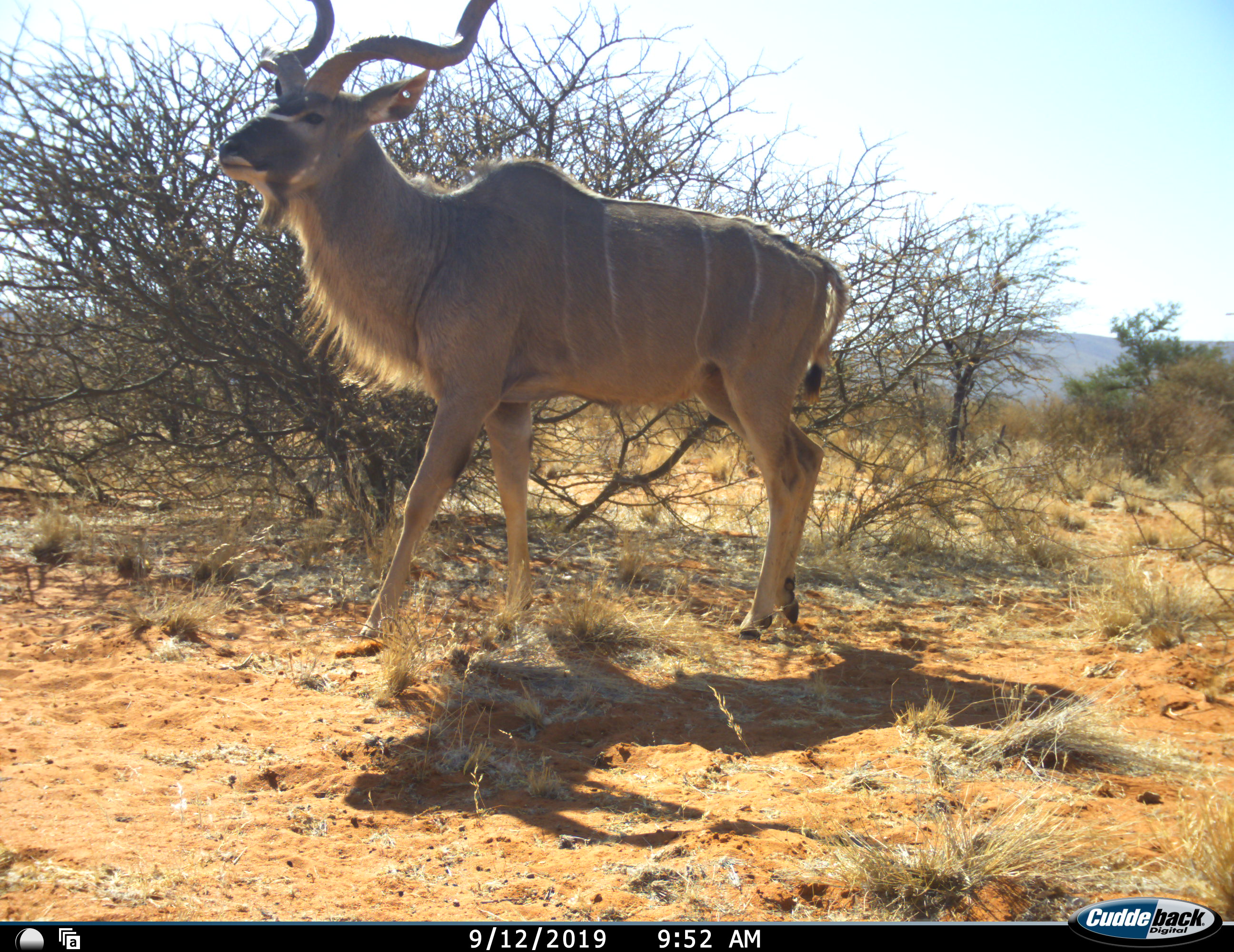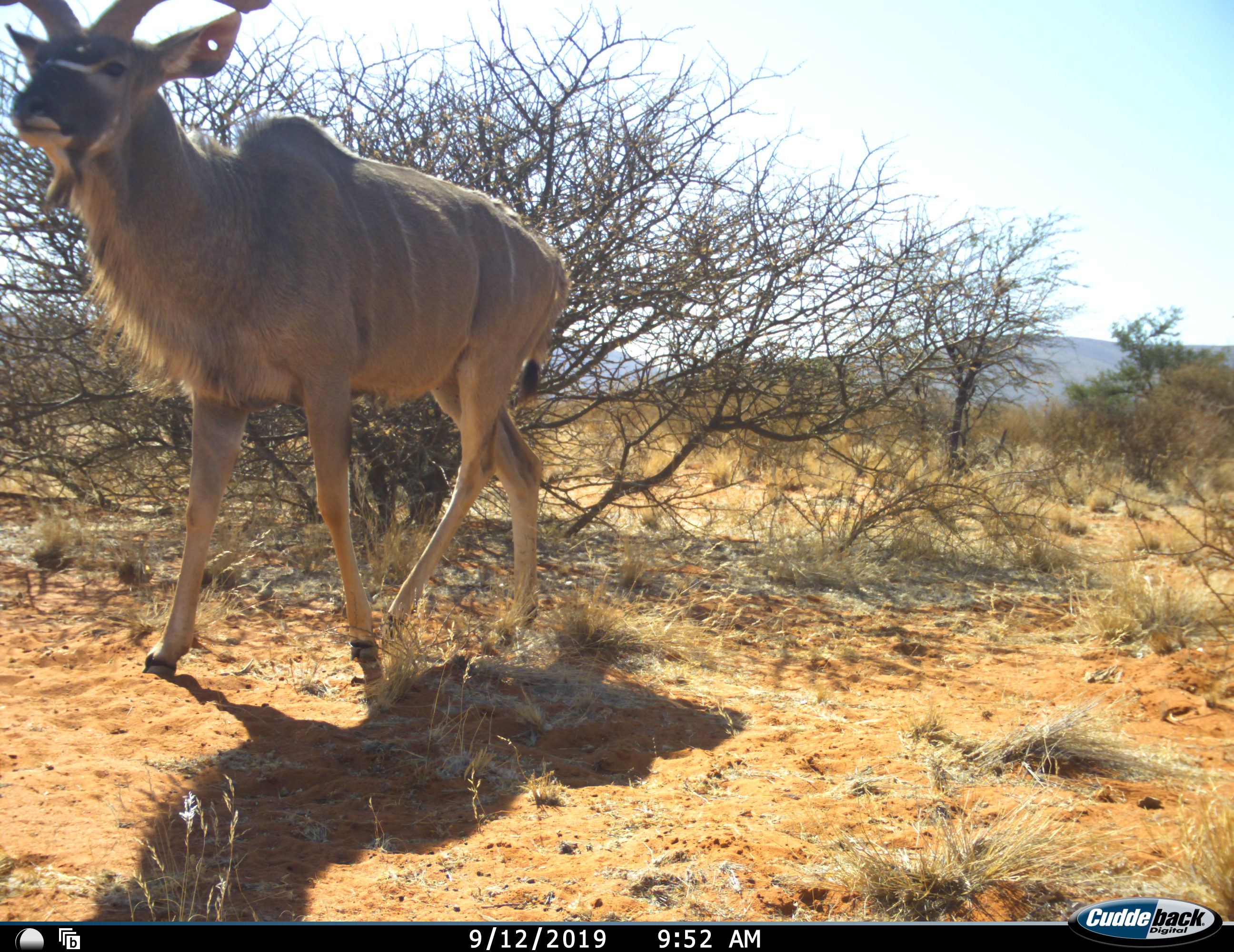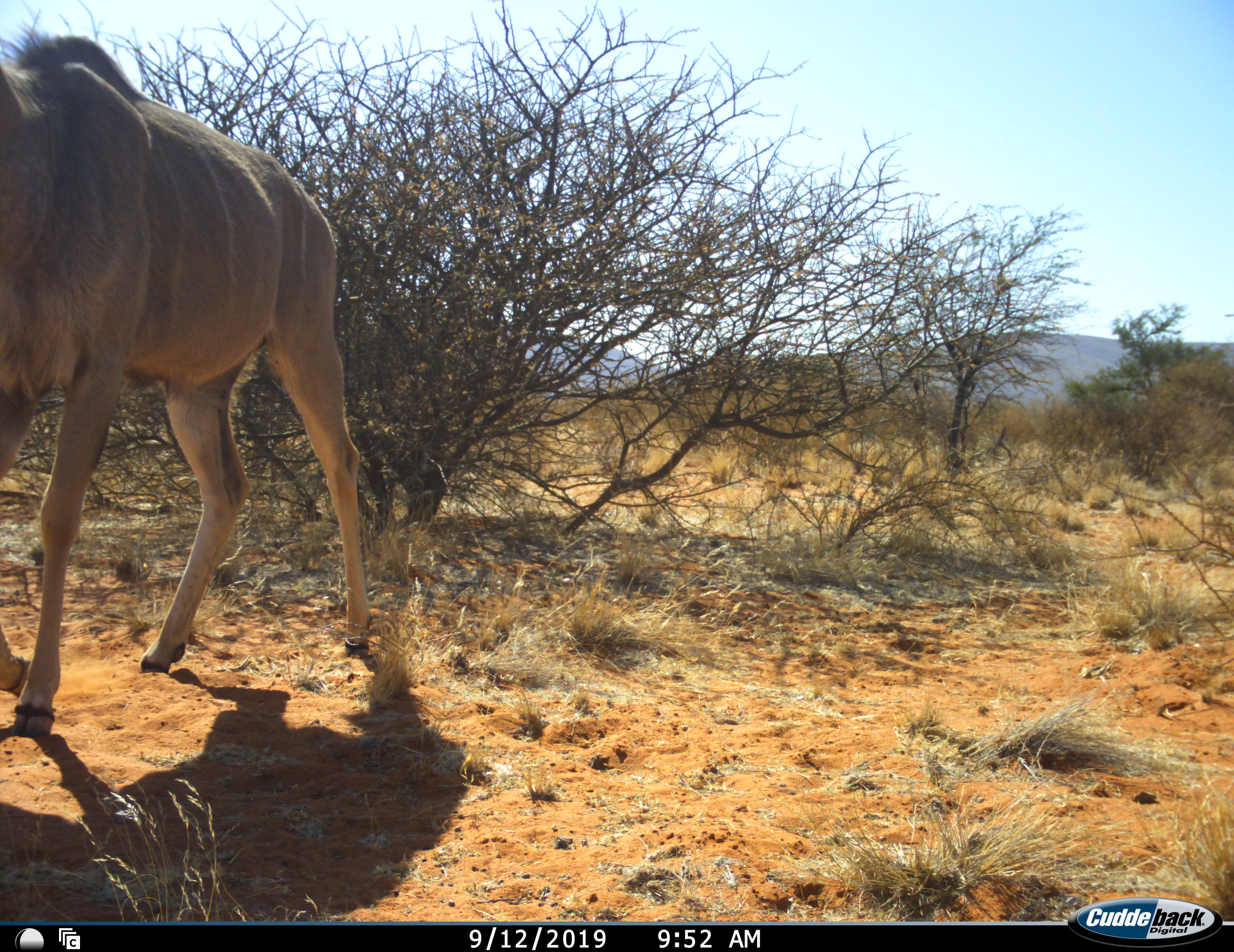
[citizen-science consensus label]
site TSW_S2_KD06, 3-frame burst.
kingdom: Animalia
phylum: Chordata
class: Mammalia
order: Artiodactyla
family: Bovidae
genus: Tragelaphus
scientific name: Tragelaphus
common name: kudu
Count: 1.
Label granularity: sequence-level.